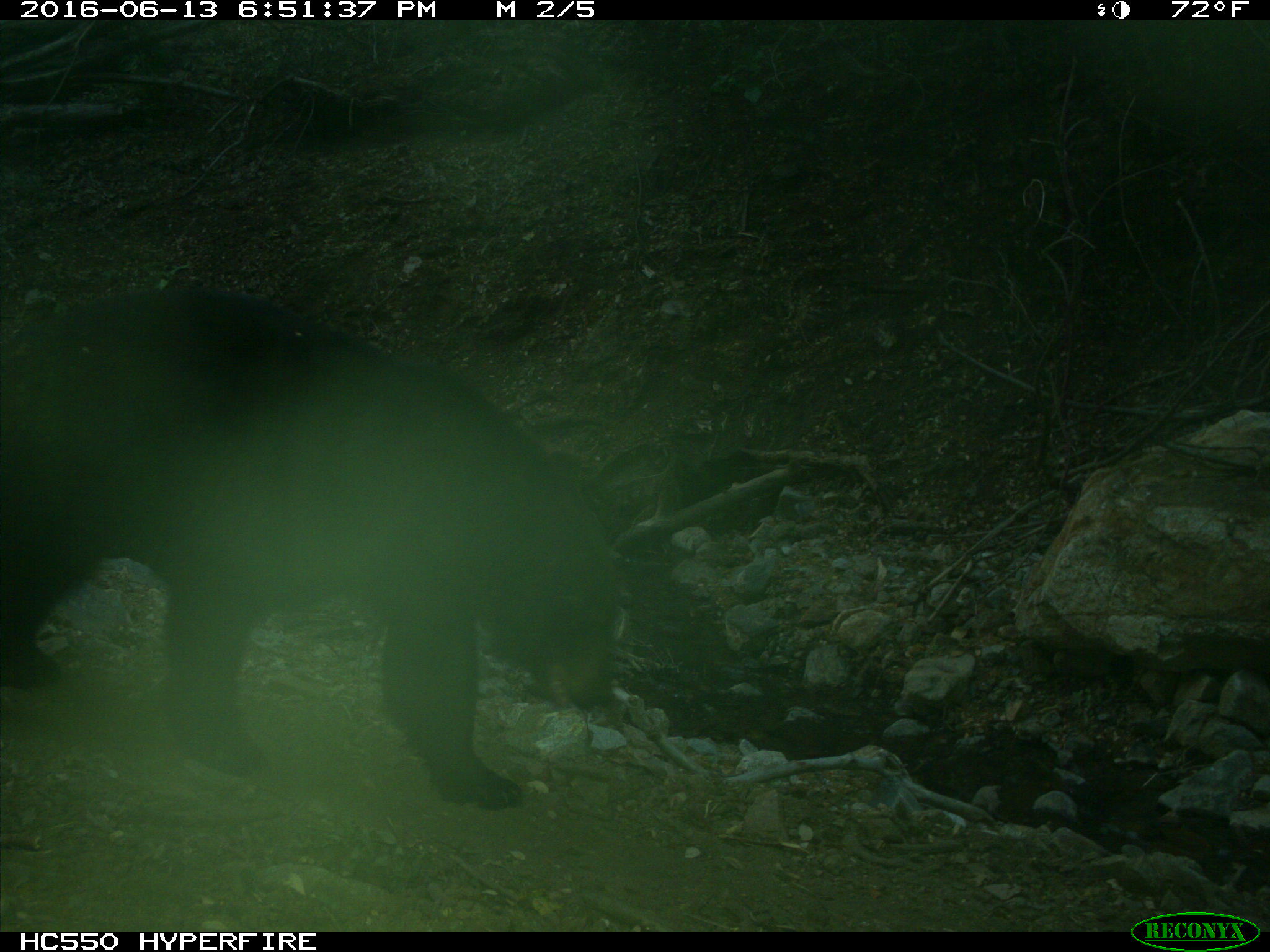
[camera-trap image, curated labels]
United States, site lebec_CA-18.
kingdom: Animalia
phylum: Chordata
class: Mammalia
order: Carnivora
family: Ursidae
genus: Ursus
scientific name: Ursus americanus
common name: american black bear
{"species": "Ursus americanus (american black bear)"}